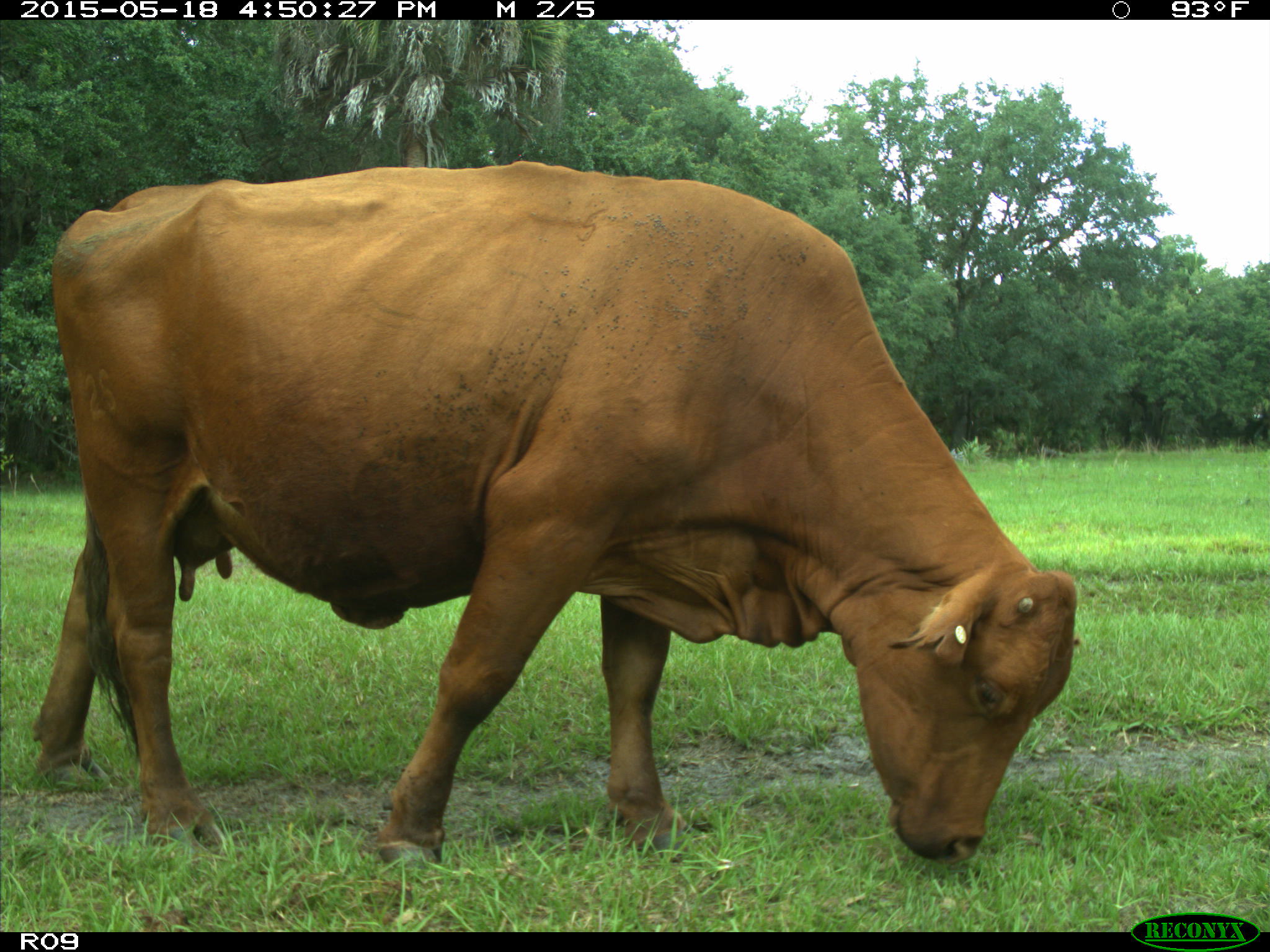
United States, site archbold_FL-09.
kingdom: Animalia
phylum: Chordata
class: Mammalia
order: Artiodactyla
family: Bovidae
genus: Bos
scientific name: Bos taurus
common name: domestic cow